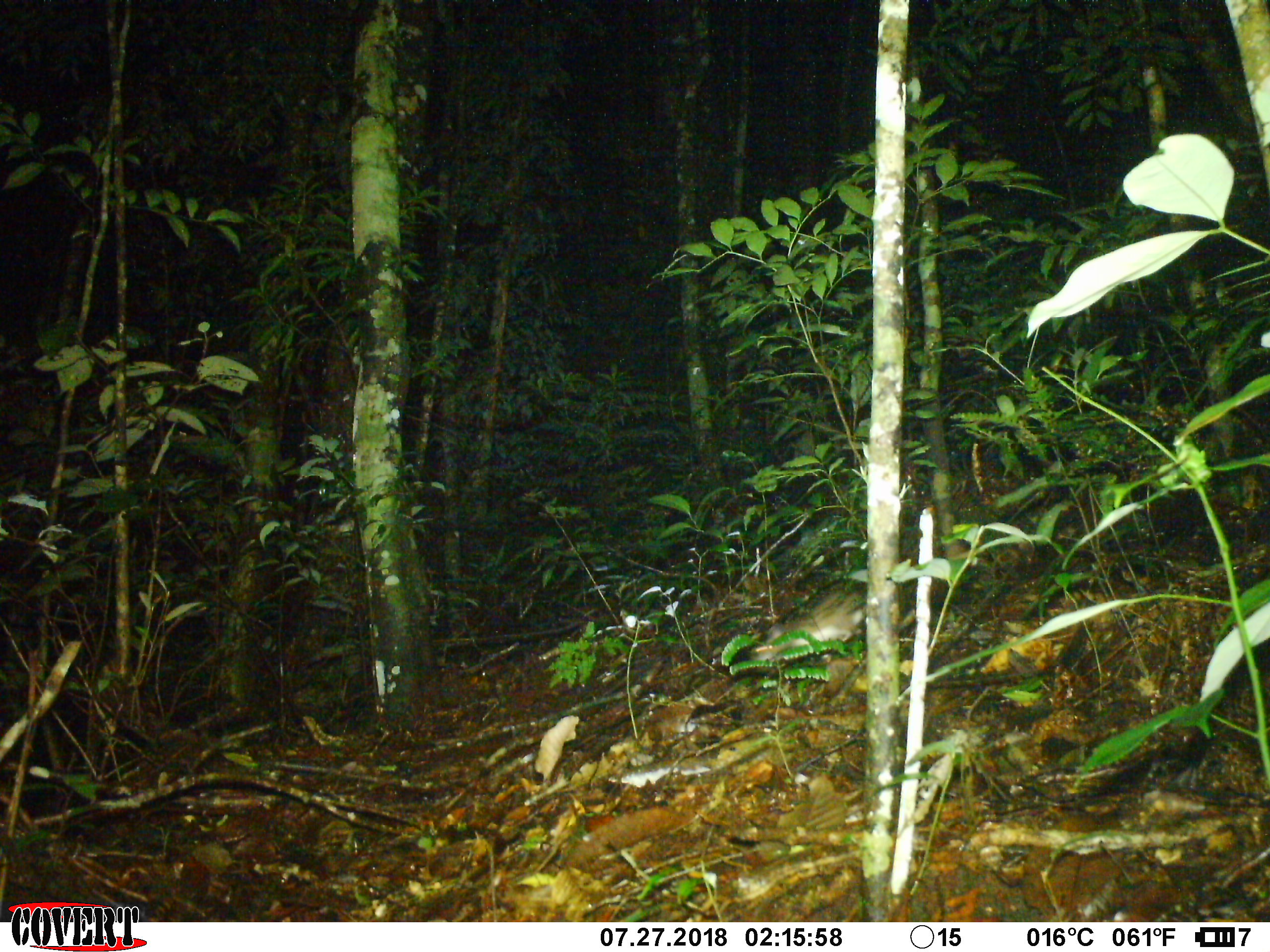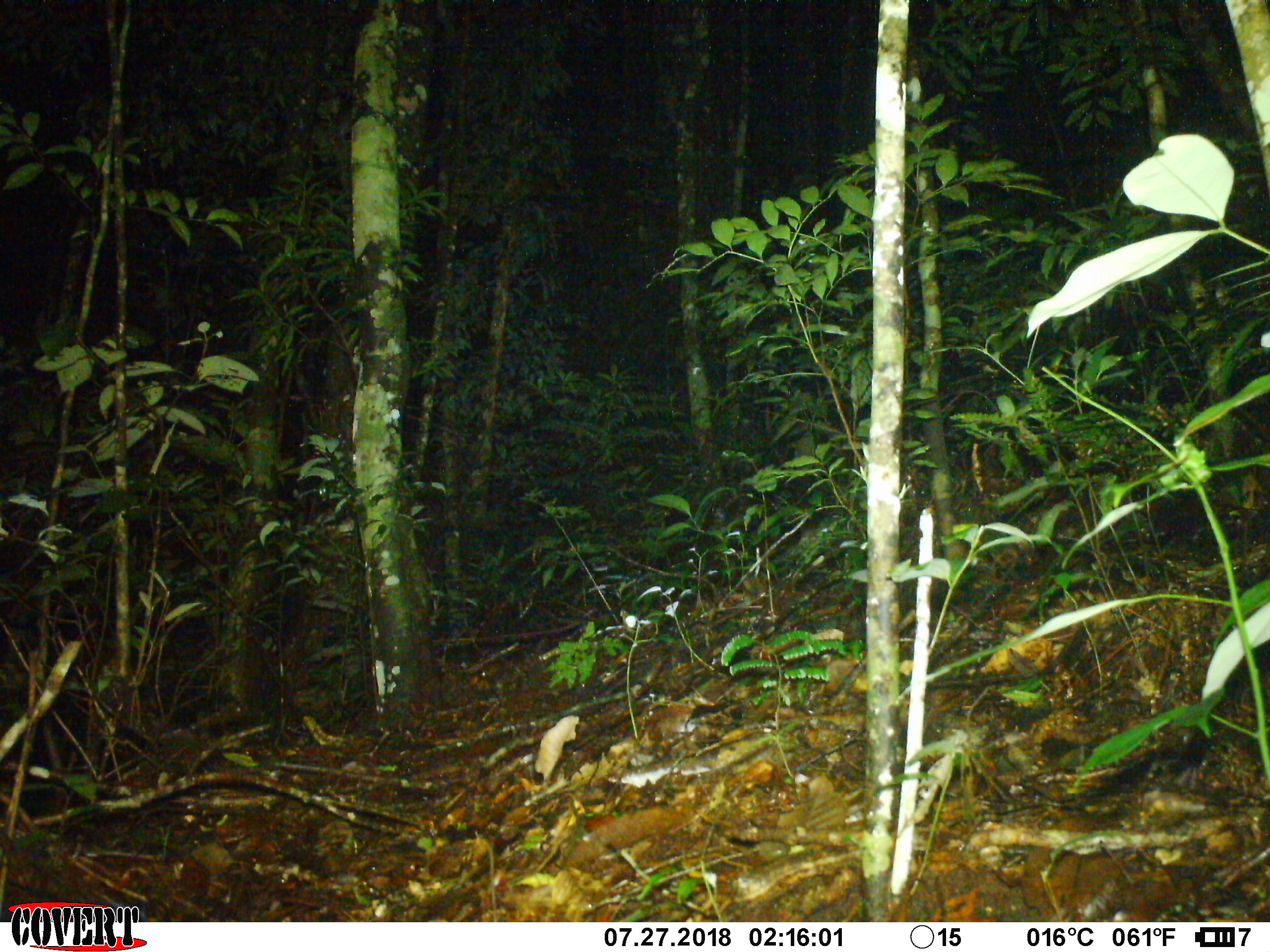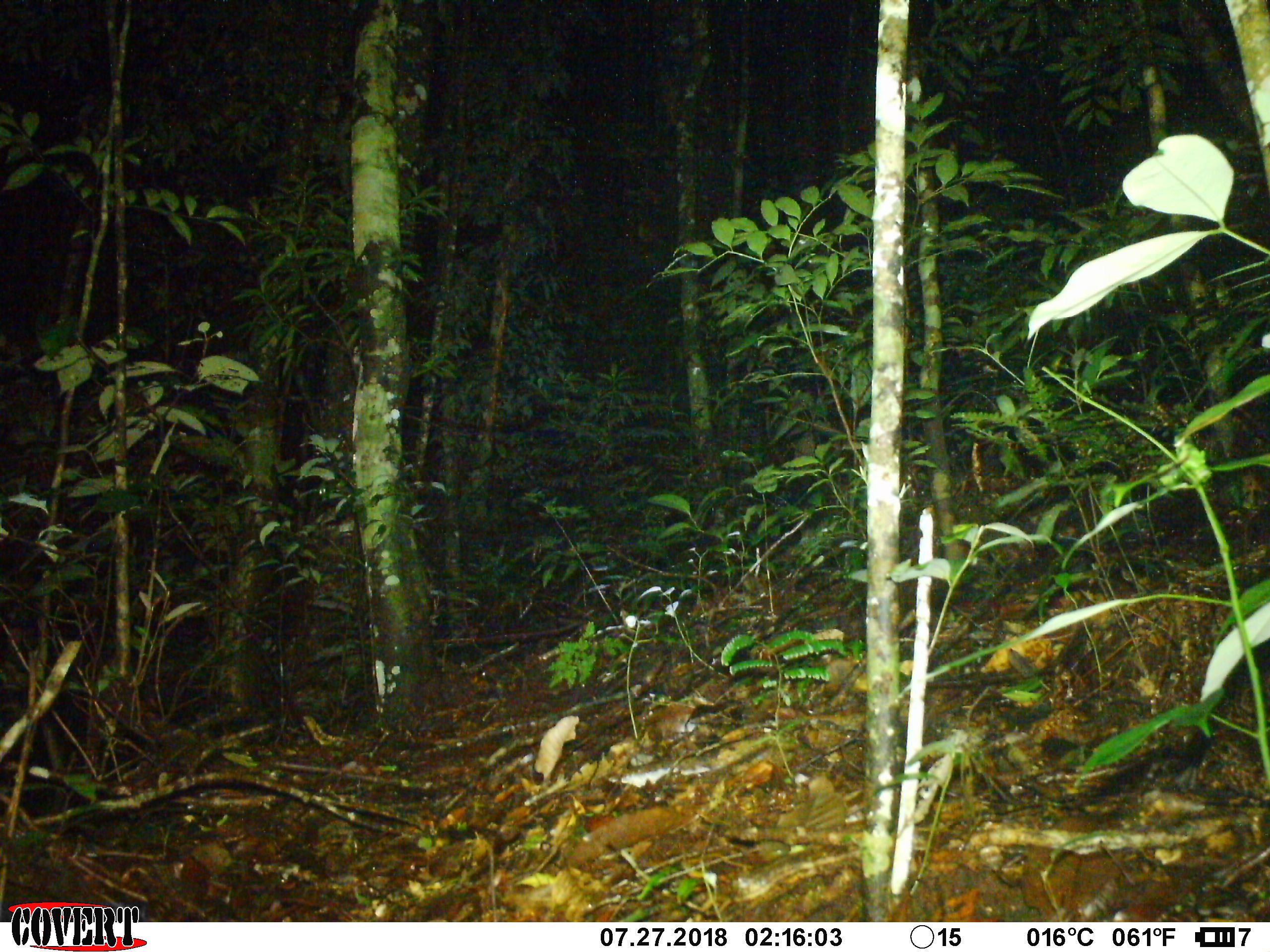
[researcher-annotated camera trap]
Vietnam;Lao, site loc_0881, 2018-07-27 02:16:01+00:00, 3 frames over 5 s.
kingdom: Animalia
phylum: Chordata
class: Mammalia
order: Rodentia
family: Muridae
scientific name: Muridae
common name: old-world mice and rats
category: unidentified murid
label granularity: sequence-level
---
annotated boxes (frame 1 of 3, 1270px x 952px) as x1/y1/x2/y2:
unidentified murid: 728/578/866/673